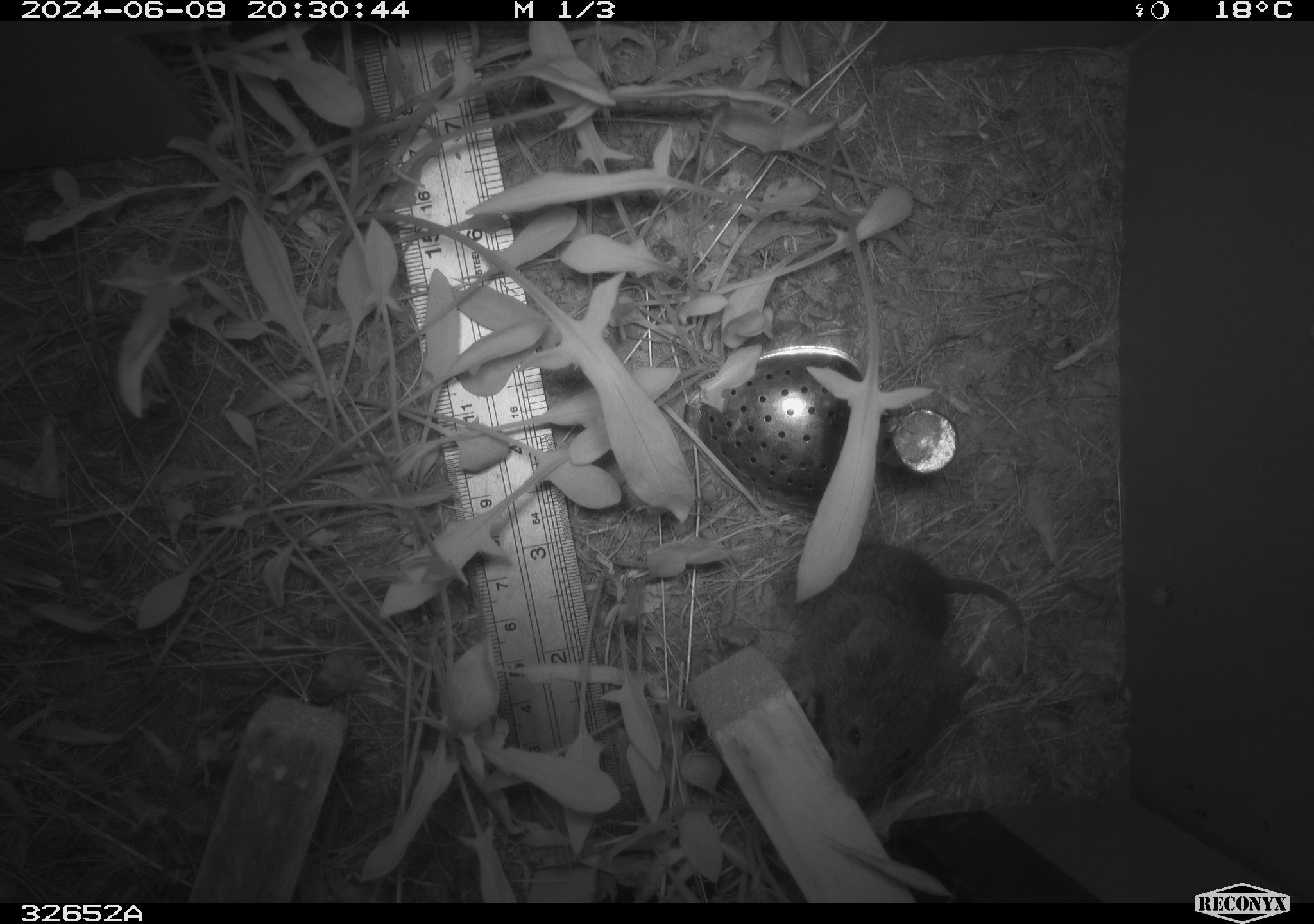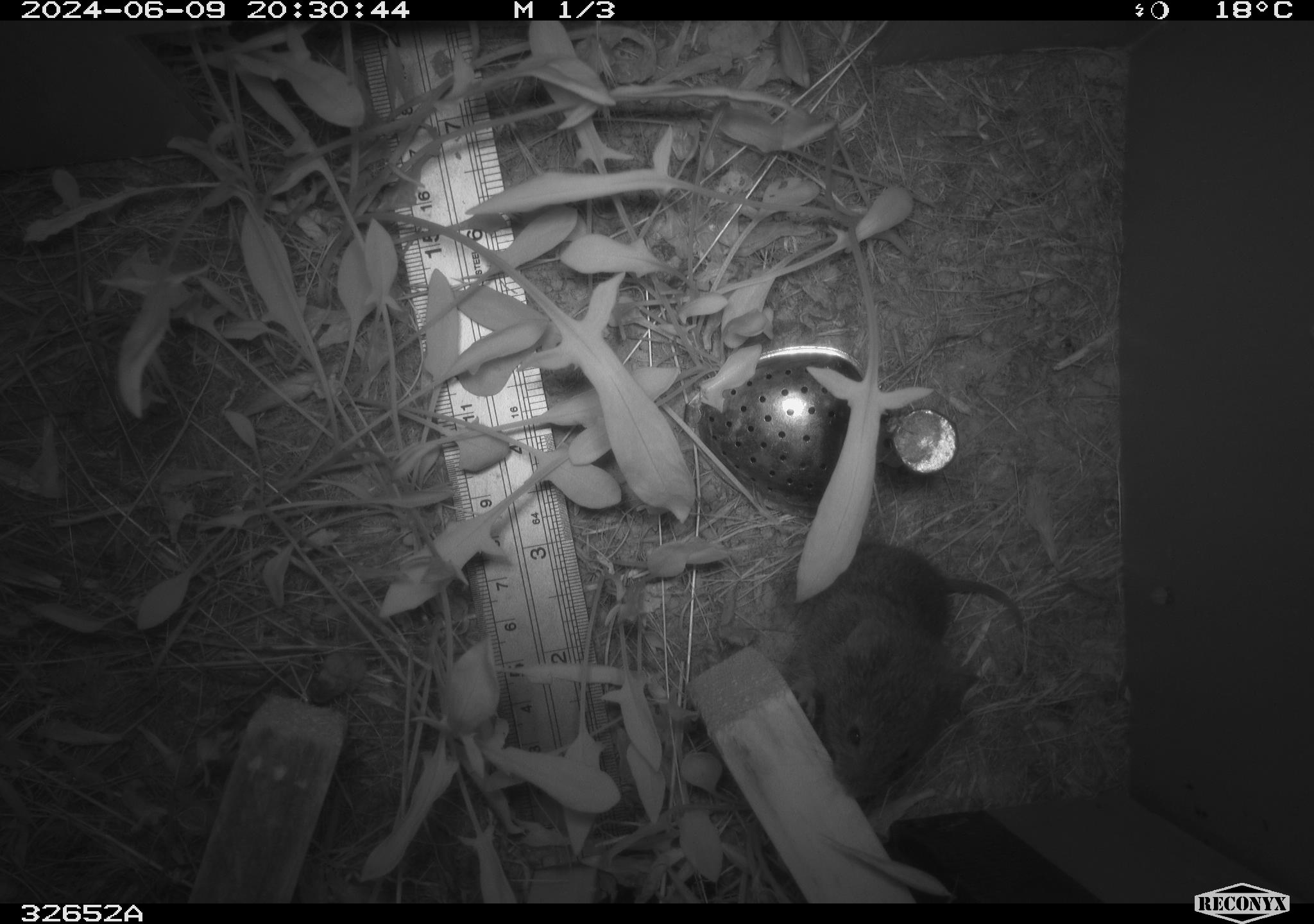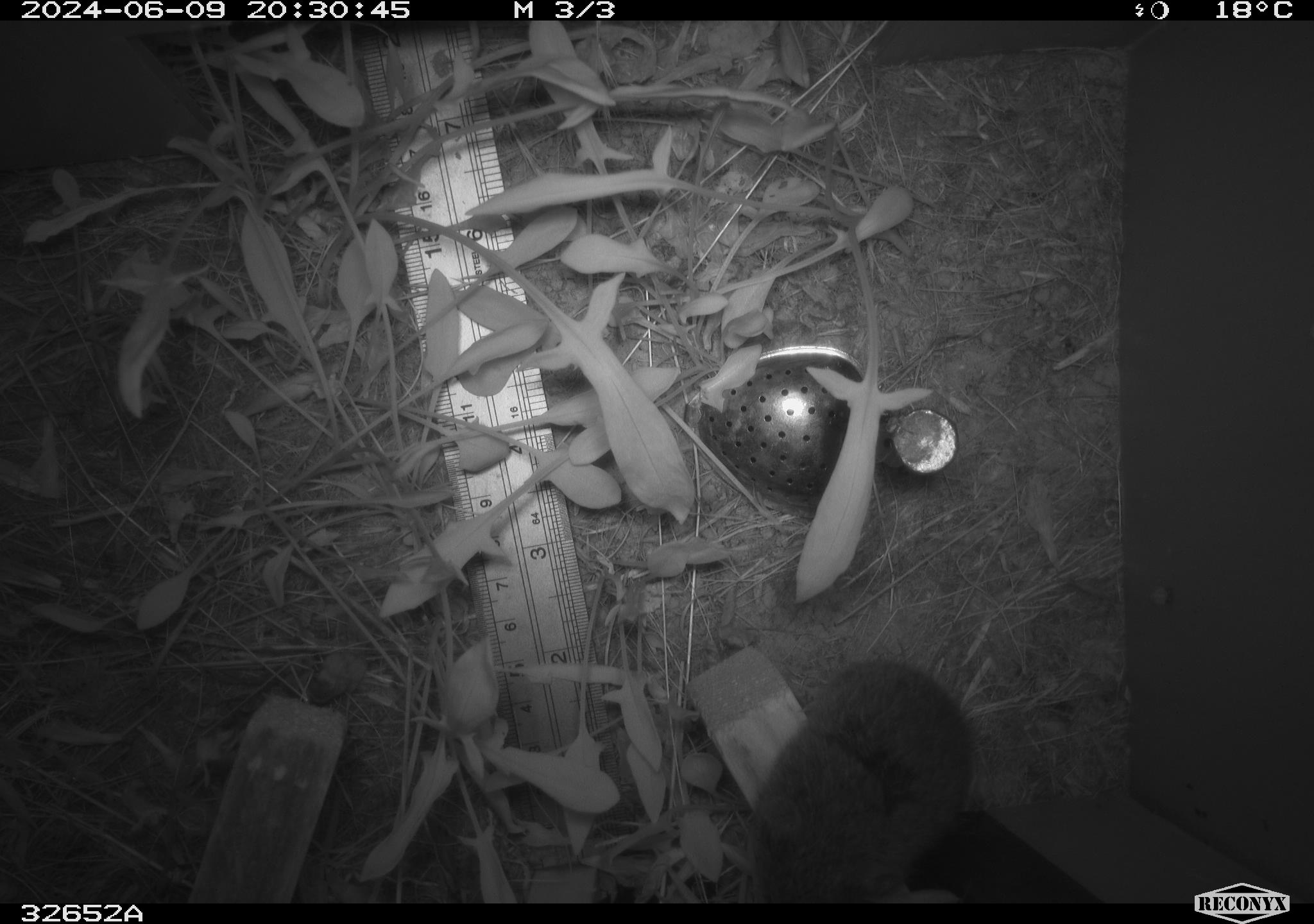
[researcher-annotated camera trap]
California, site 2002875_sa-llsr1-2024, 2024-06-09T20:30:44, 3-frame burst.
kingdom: Animalia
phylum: Chordata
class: Mammalia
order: Rodentia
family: Cricetidae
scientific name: Arvicolinae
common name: voles, lemmings, and muskrats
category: arvicolinae subfamily